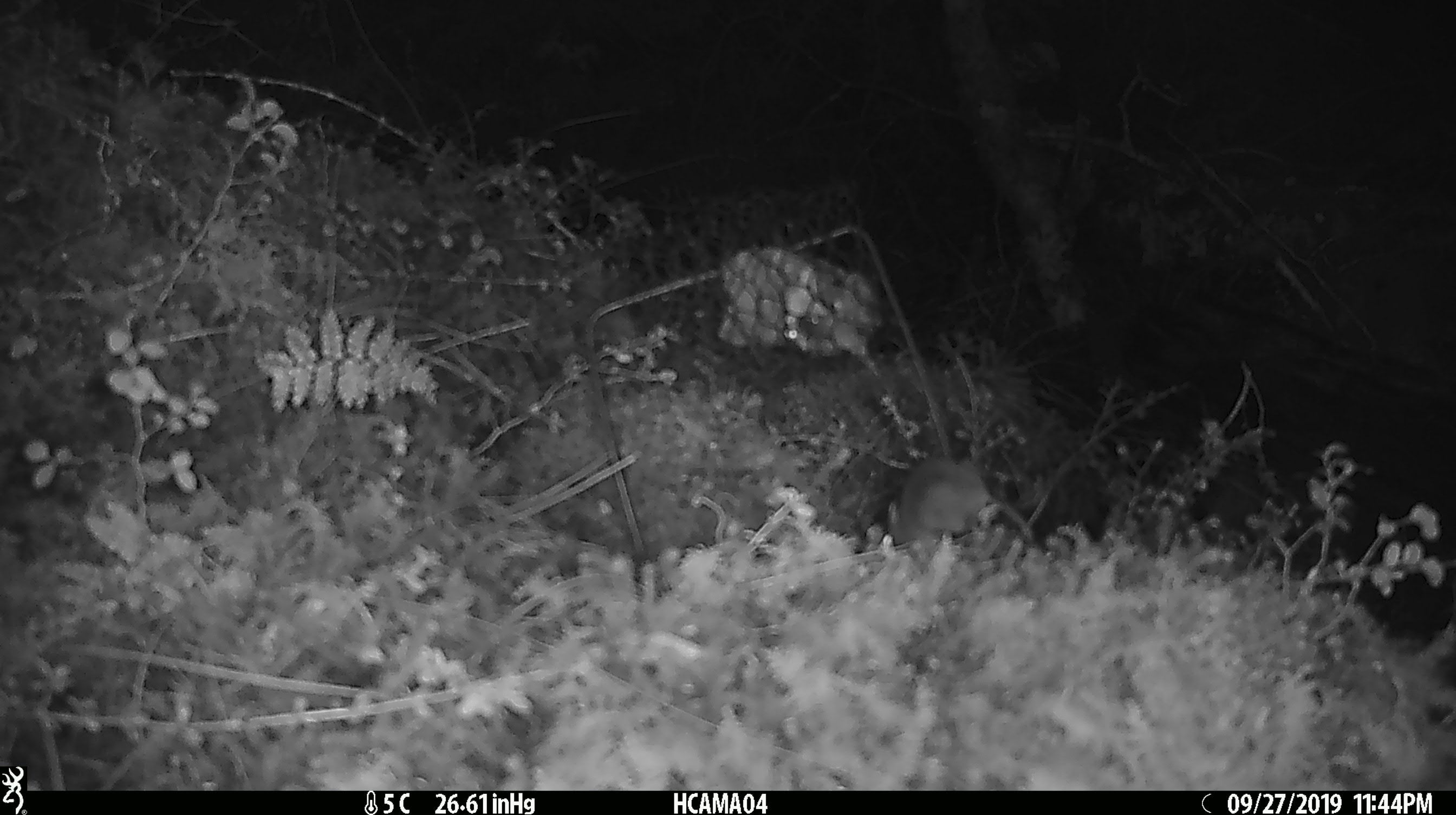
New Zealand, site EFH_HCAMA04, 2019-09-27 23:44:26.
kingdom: Animalia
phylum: Chordata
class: Mammalia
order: Rodentia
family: Muridae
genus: Mus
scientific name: Mus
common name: mouse